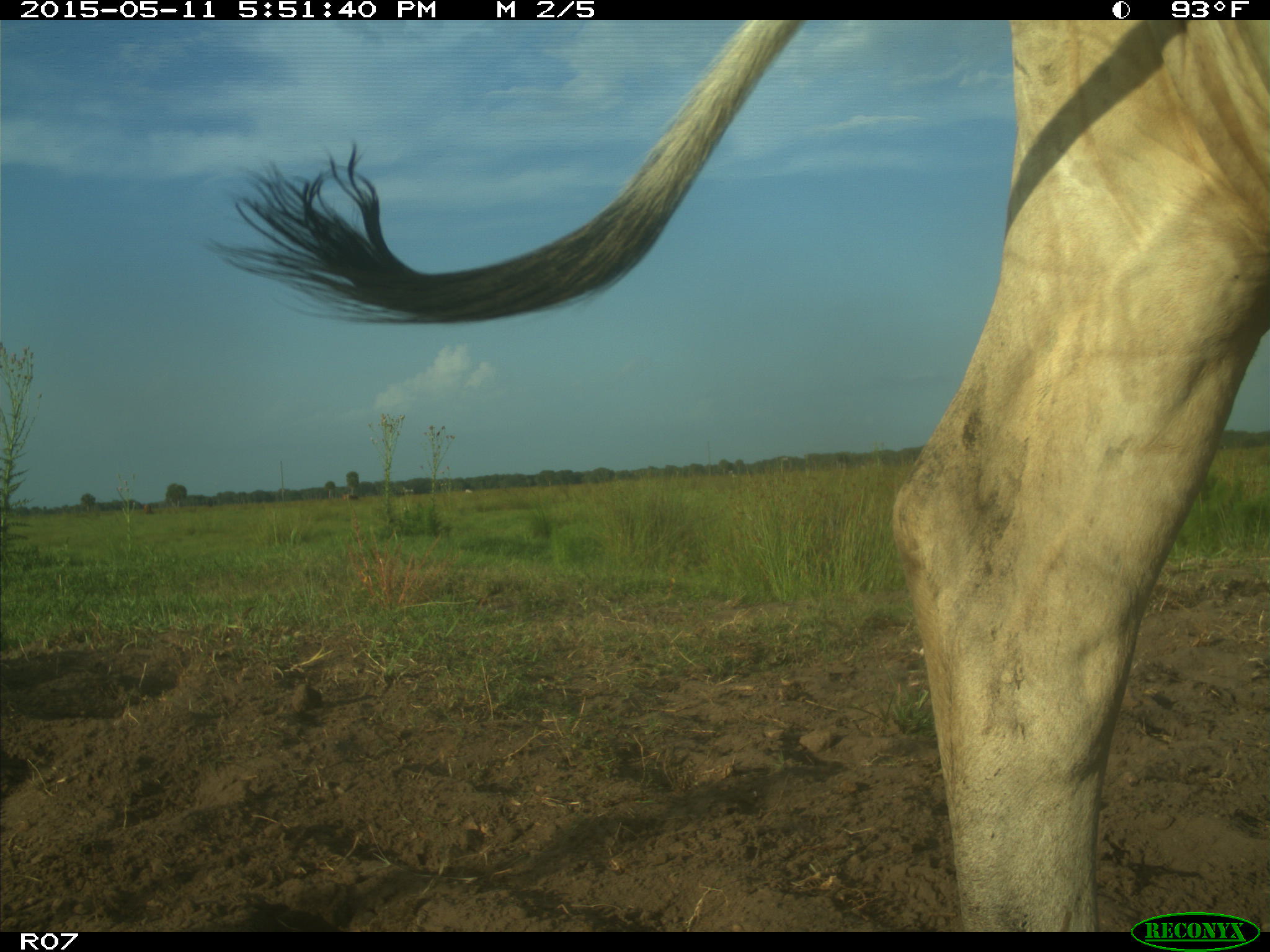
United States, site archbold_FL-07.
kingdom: Animalia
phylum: Chordata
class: Mammalia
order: Artiodactyla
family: Bovidae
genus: Bos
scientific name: Bos taurus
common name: domestic cow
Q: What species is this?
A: Bos taurus (domestic cow).